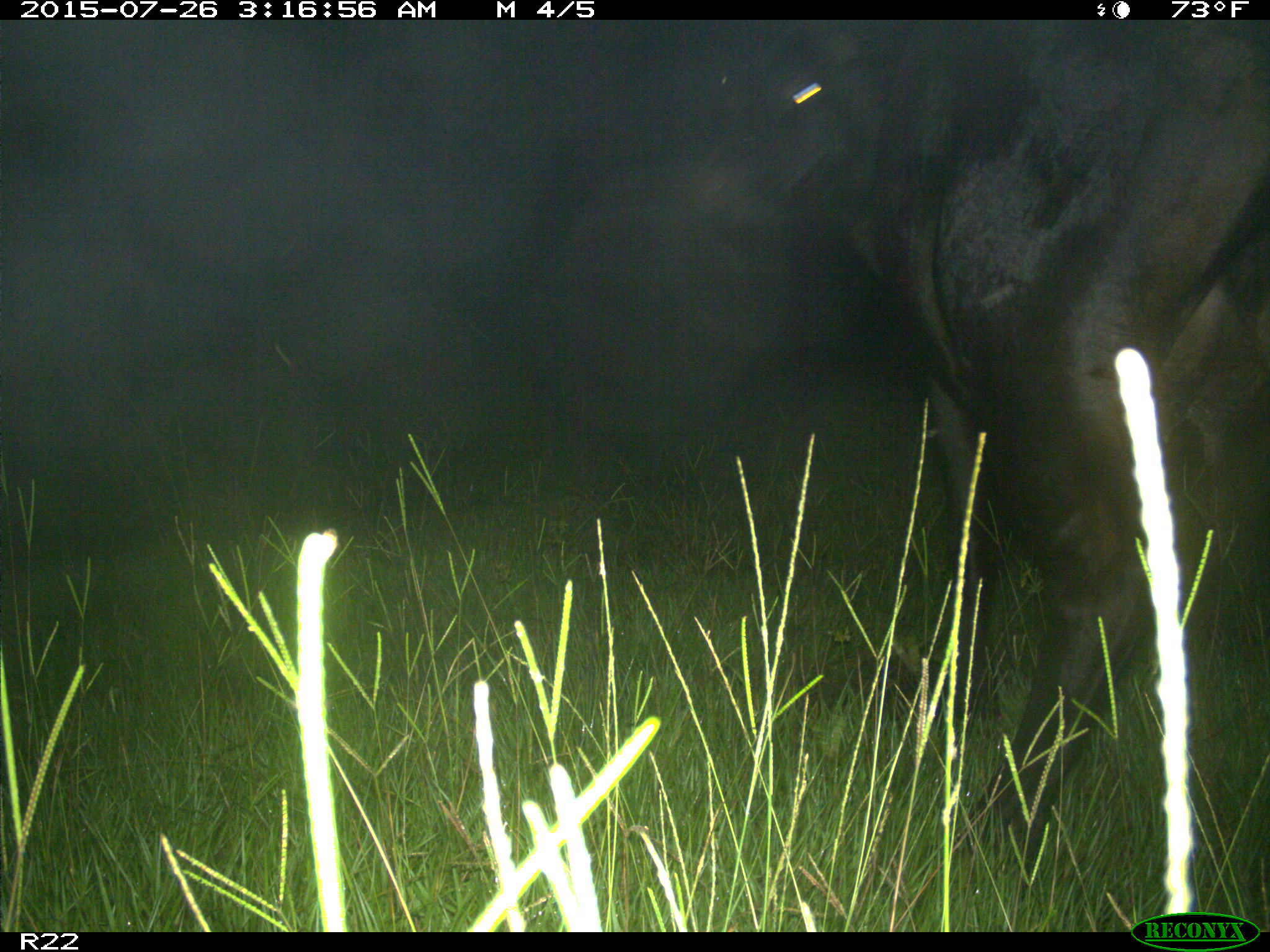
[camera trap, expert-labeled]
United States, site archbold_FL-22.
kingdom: Animalia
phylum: Chordata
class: Mammalia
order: Artiodactyla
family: Bovidae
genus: Bos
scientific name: Bos taurus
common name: domestic cow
Bos taurus (domestic cow).